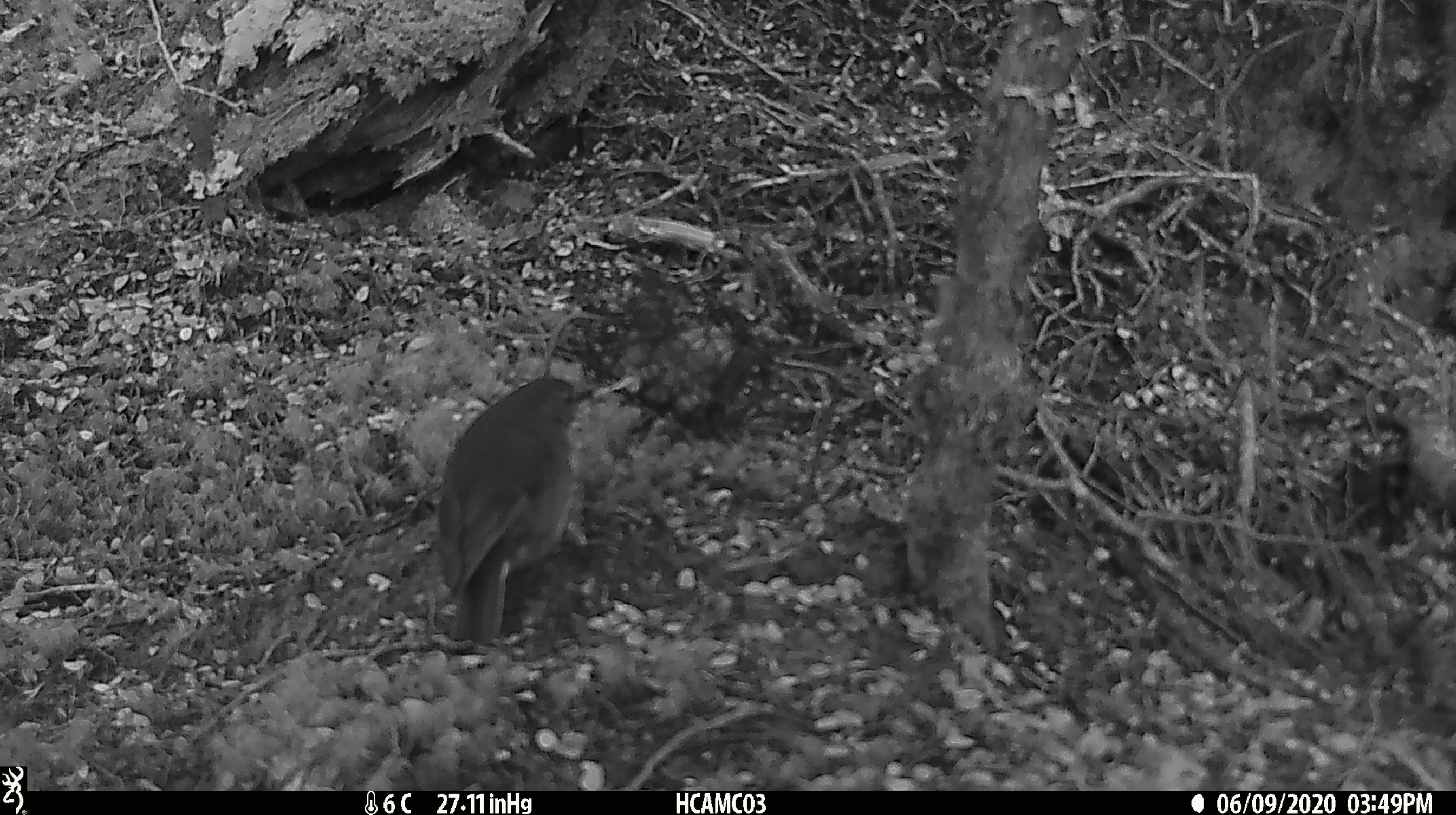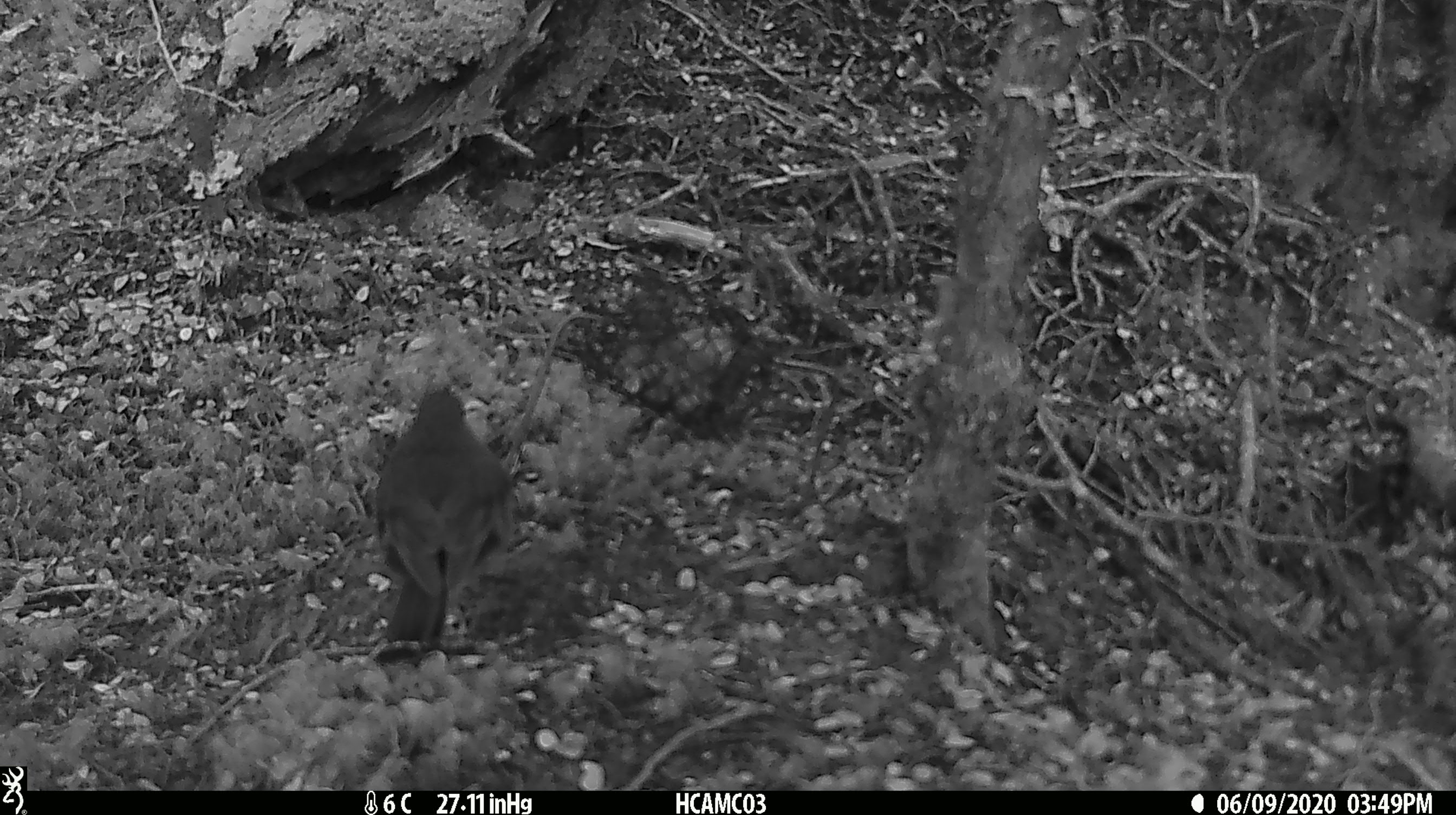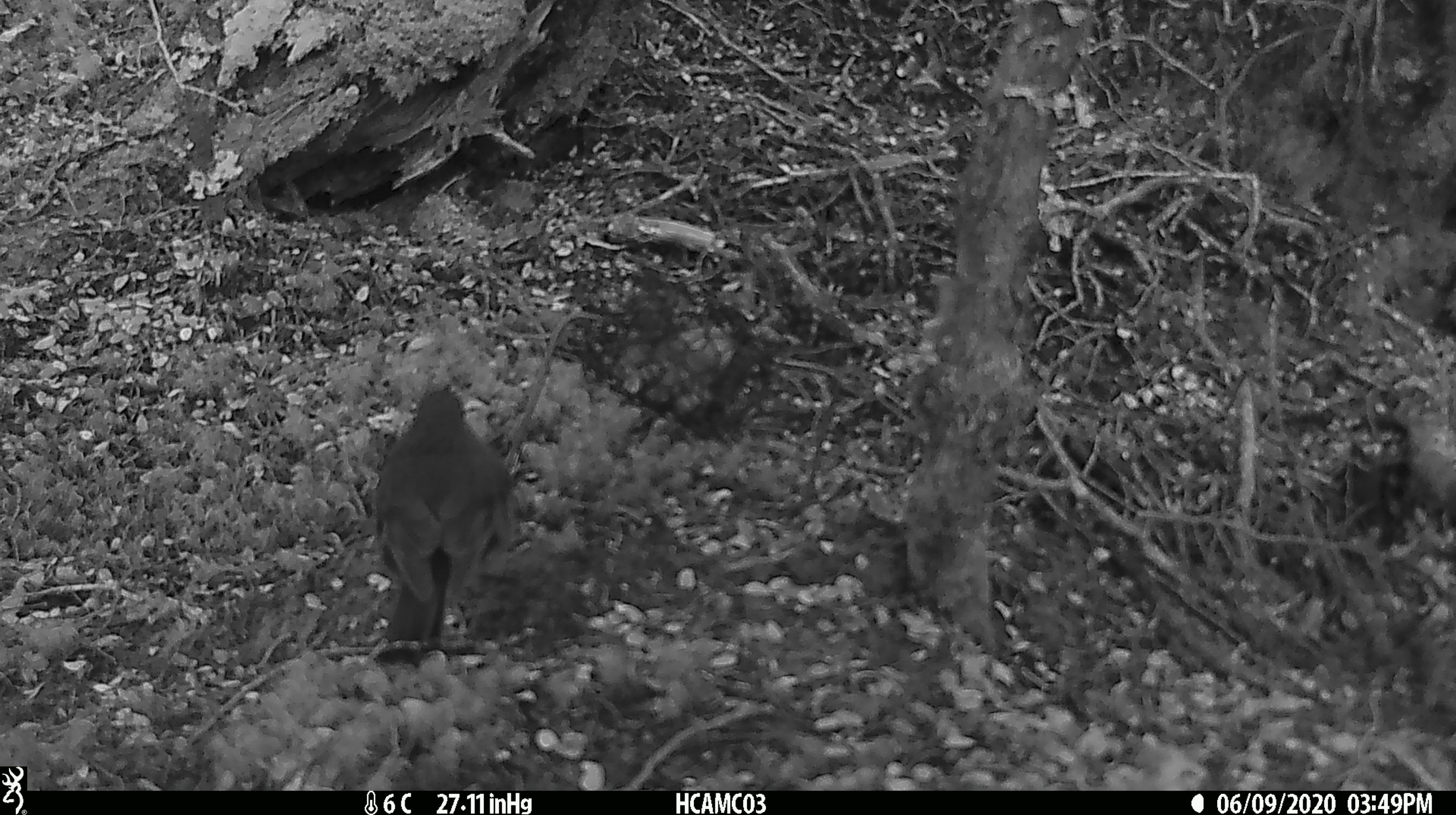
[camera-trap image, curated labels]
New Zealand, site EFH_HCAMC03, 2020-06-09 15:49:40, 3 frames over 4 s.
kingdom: Animalia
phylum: Chordata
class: Aves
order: Passeriformes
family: Petroicidae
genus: Petroica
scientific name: Petroica australis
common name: new zealand robin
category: robin